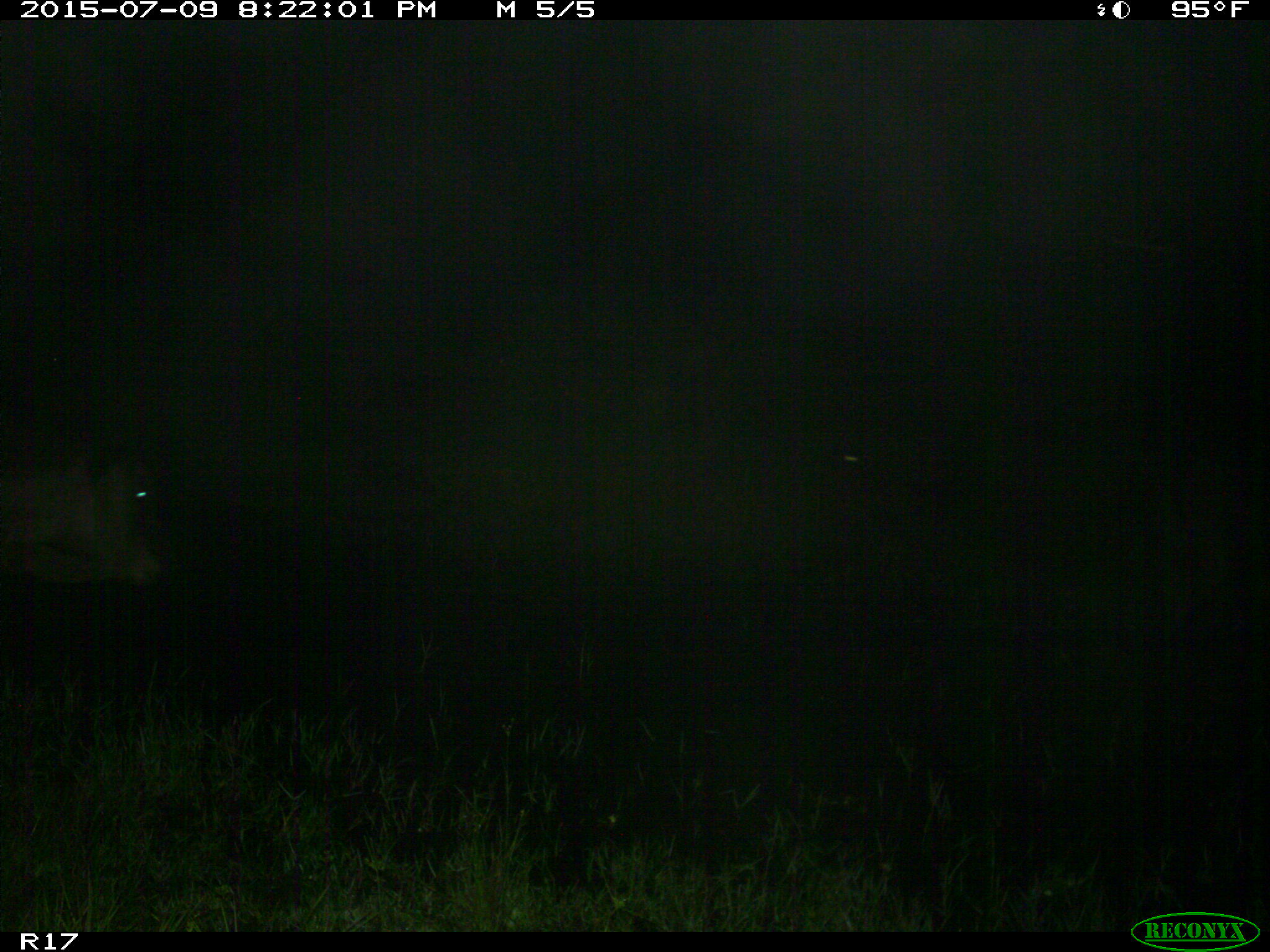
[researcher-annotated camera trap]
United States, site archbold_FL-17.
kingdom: Animalia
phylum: Chordata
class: Mammalia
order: Artiodactyla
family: Bovidae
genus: Bos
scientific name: Bos taurus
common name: domestic cow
Bos taurus (domestic cow).